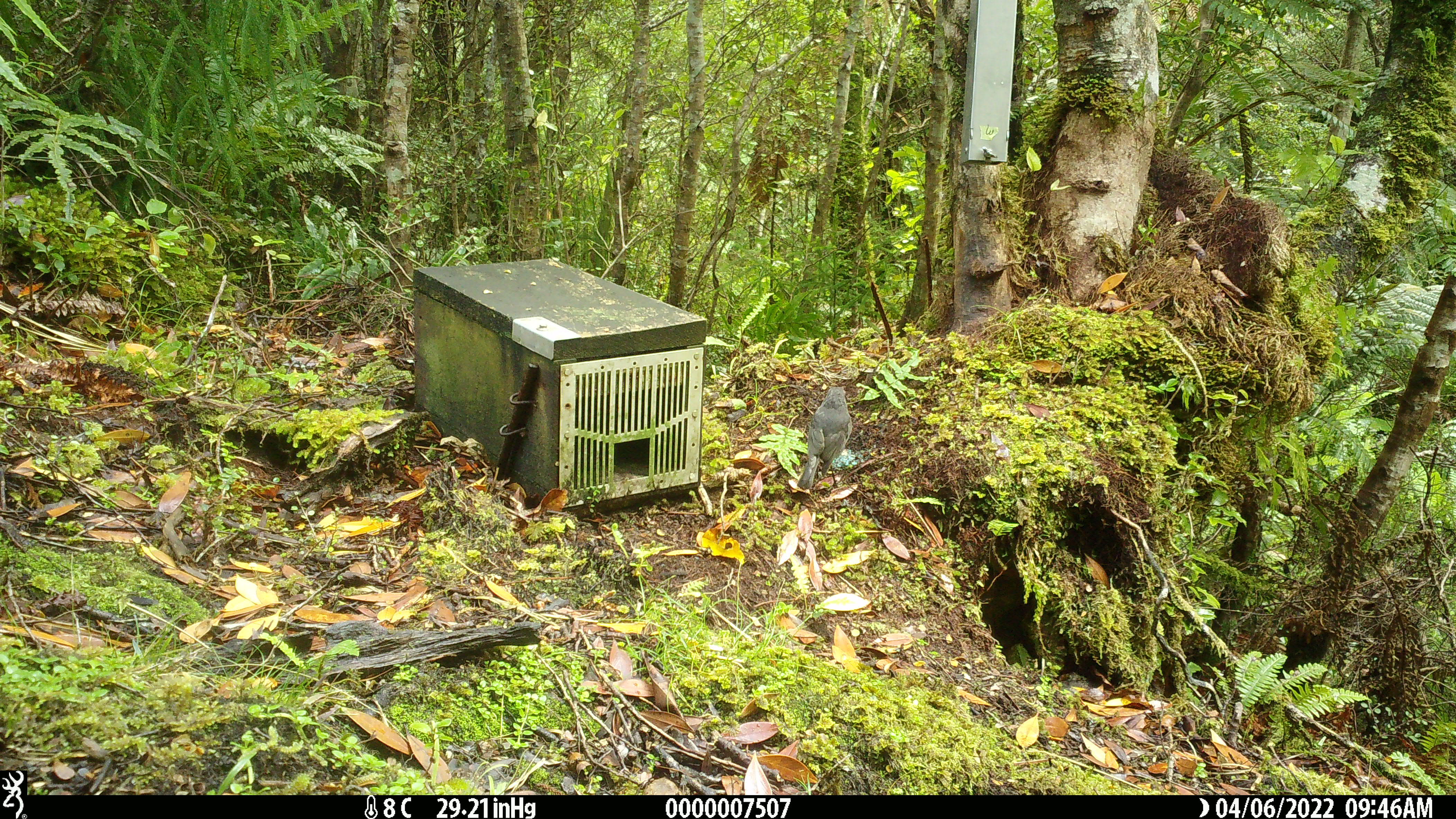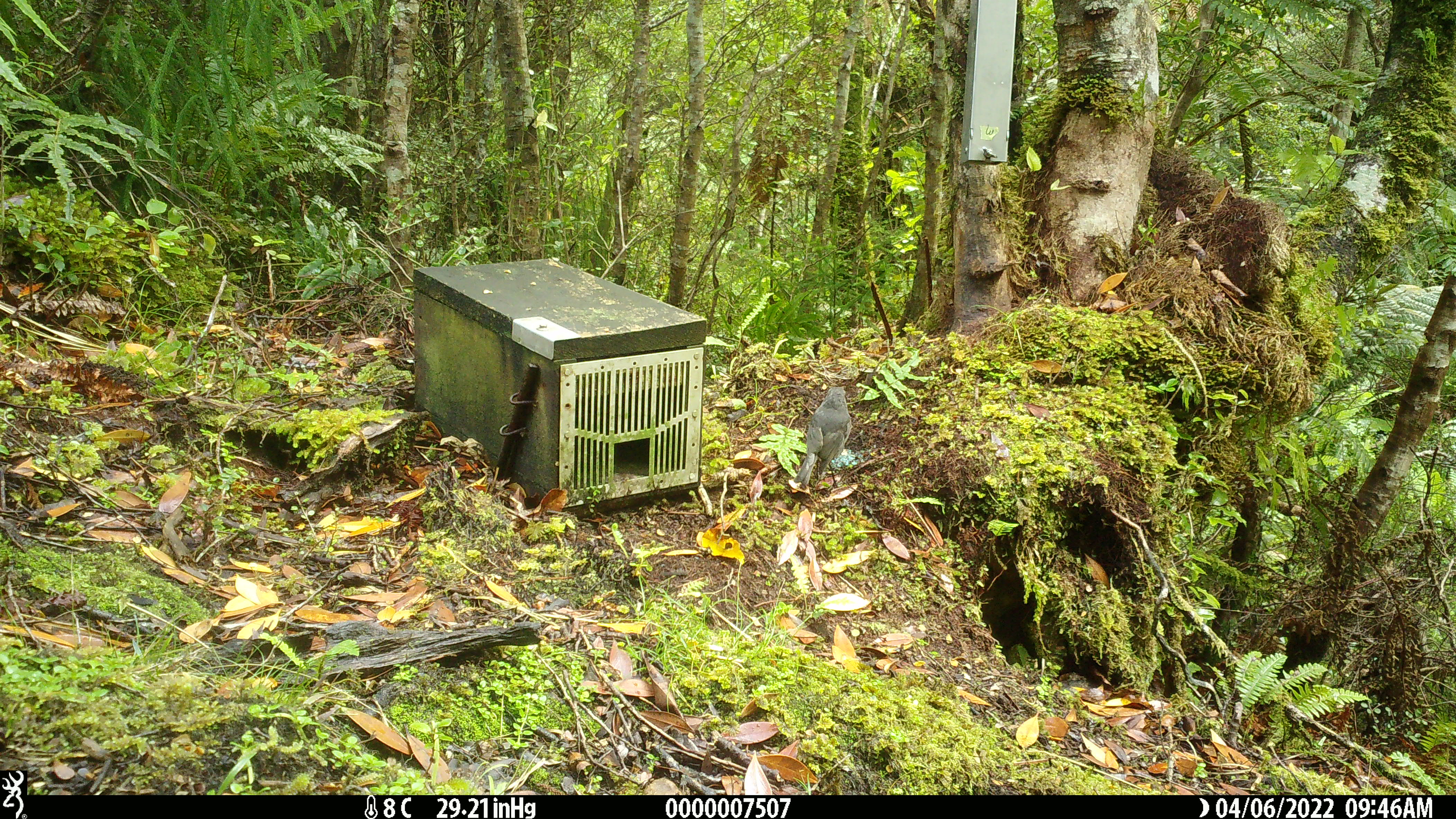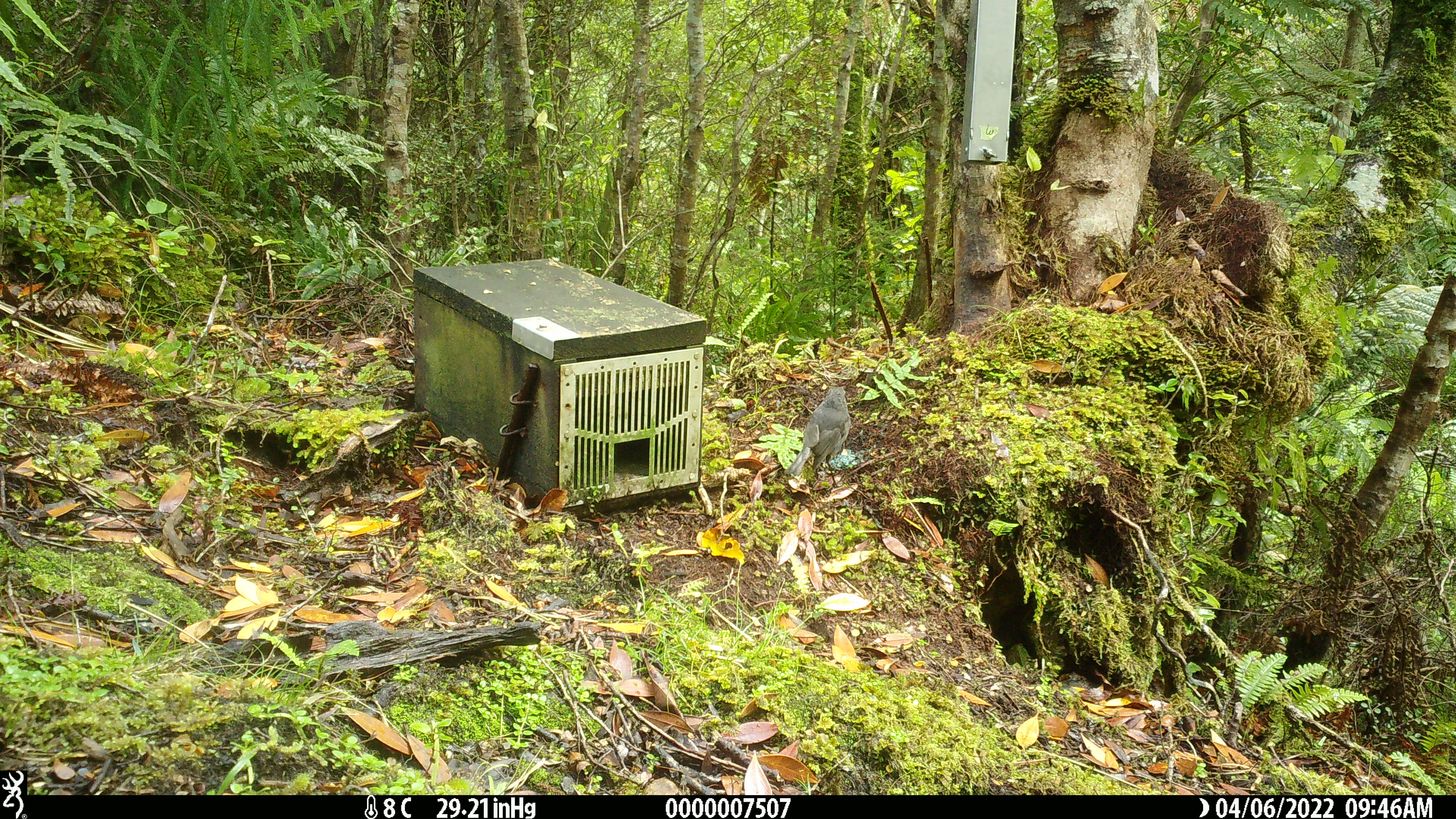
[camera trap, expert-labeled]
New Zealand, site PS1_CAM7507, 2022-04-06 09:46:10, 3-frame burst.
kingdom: Animalia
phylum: Chordata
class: Aves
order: Passeriformes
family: Petroicidae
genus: Petroica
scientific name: Petroica australis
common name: new zealand robin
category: robin